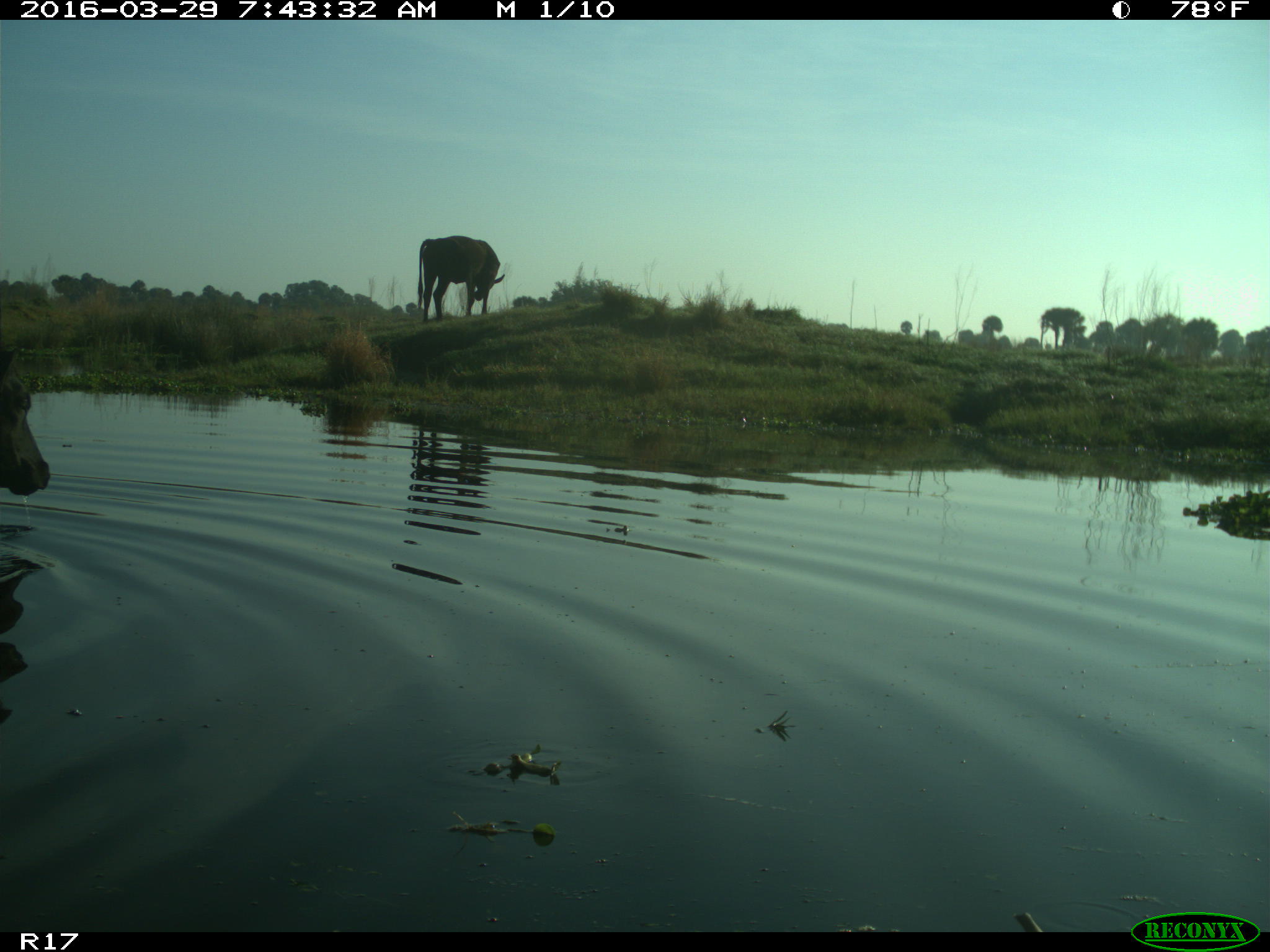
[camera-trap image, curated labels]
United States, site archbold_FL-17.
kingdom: Animalia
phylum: Chordata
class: Mammalia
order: Artiodactyla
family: Bovidae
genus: Bos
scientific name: Bos taurus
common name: domestic cow